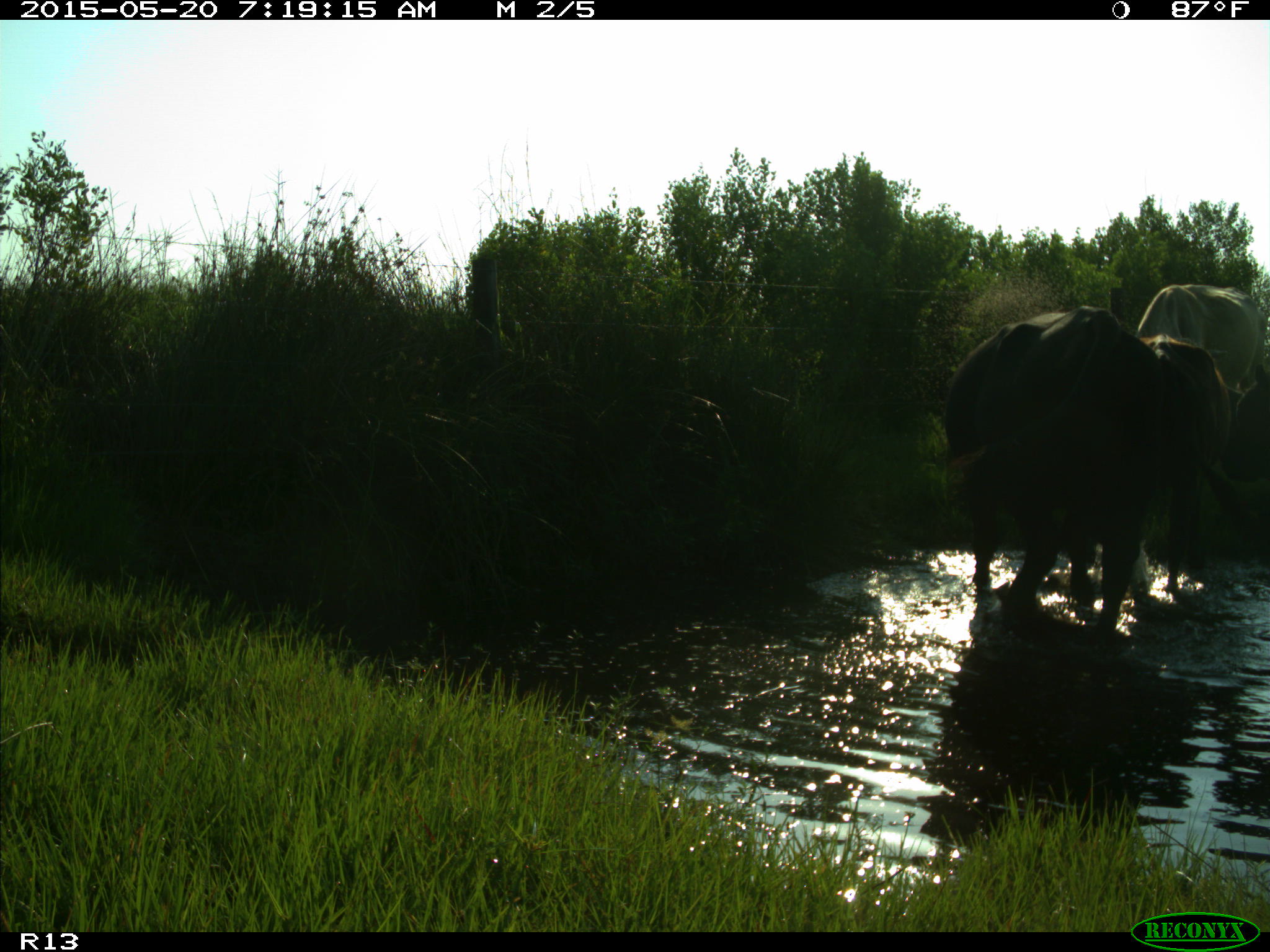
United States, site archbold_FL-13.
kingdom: Animalia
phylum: Chordata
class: Mammalia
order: Artiodactyla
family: Bovidae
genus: Bos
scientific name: Bos taurus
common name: domestic cow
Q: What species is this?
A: Bos taurus (domestic cow).